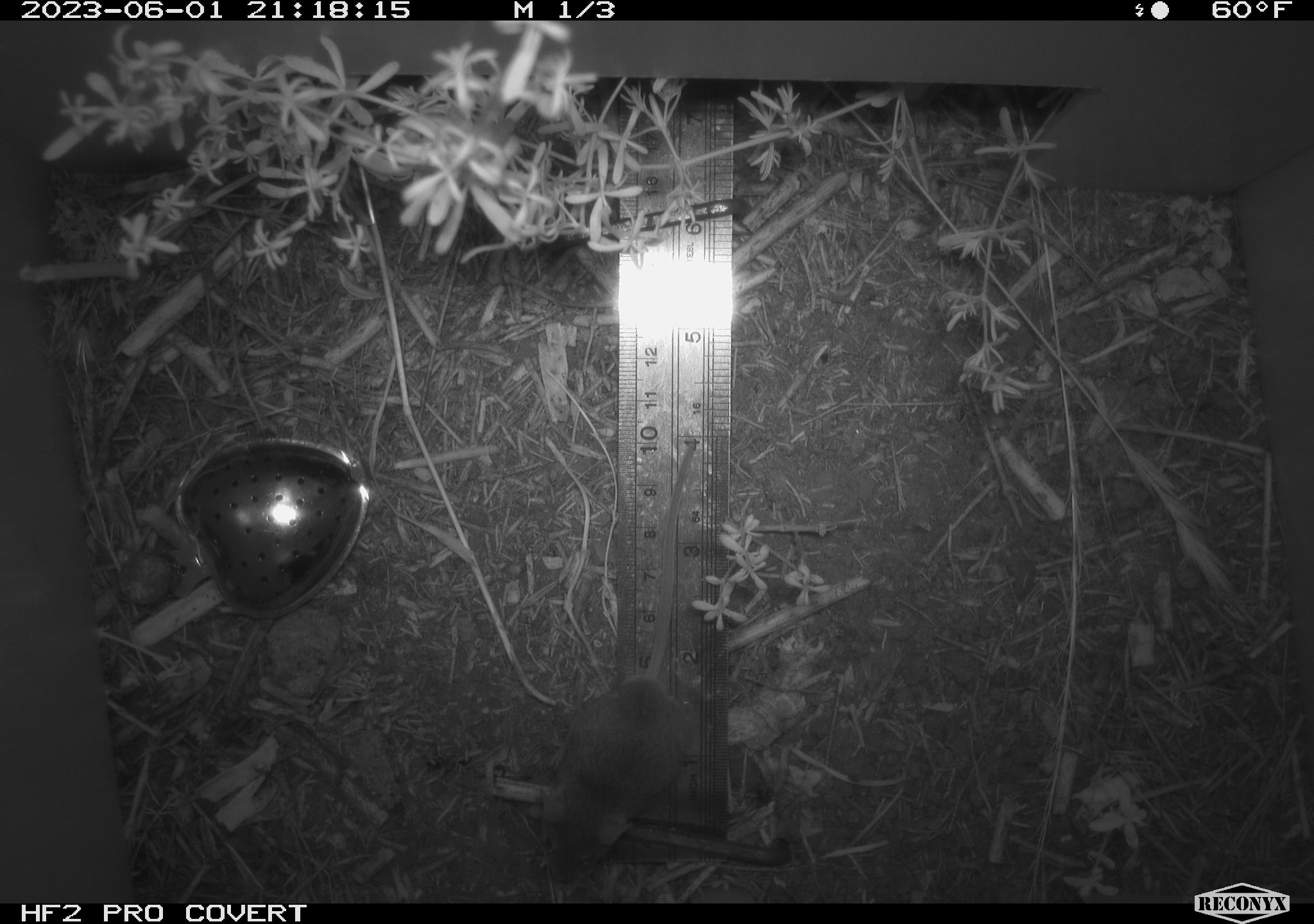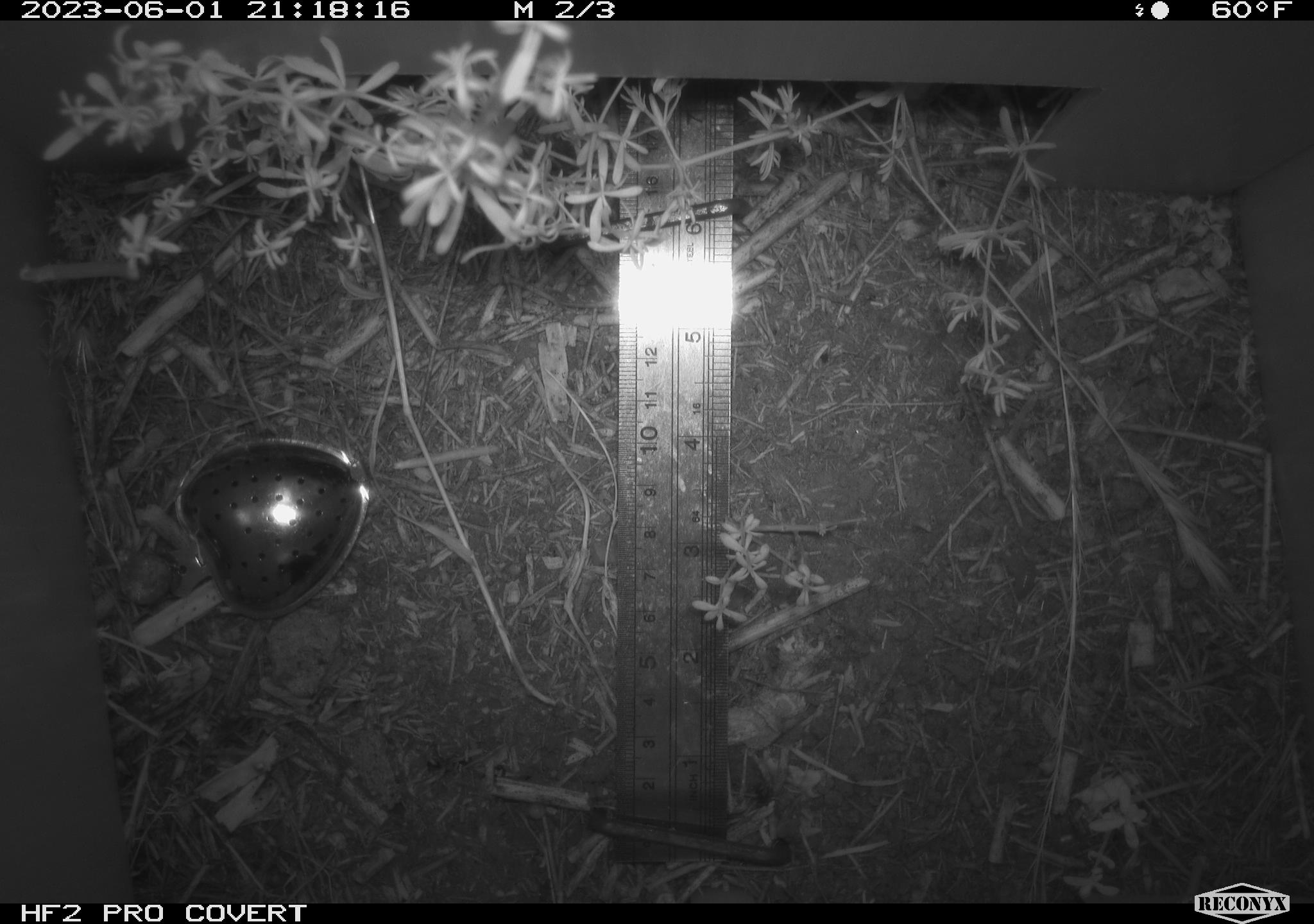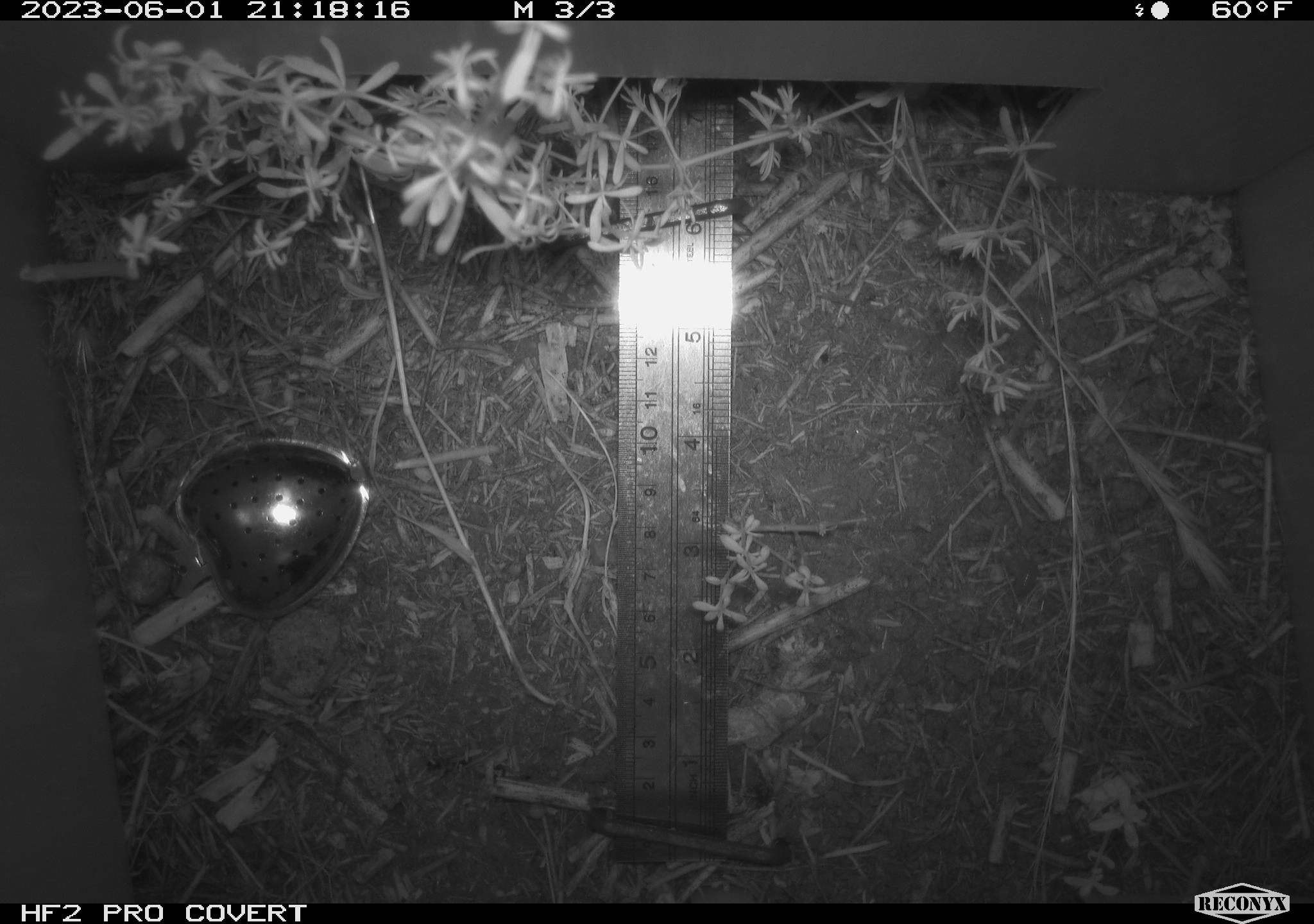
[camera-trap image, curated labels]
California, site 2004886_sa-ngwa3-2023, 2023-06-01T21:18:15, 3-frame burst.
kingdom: Animalia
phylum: Chordata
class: Mammalia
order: Rodentia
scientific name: Rodentia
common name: mouse species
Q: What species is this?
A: Mouse species (Rodentia).